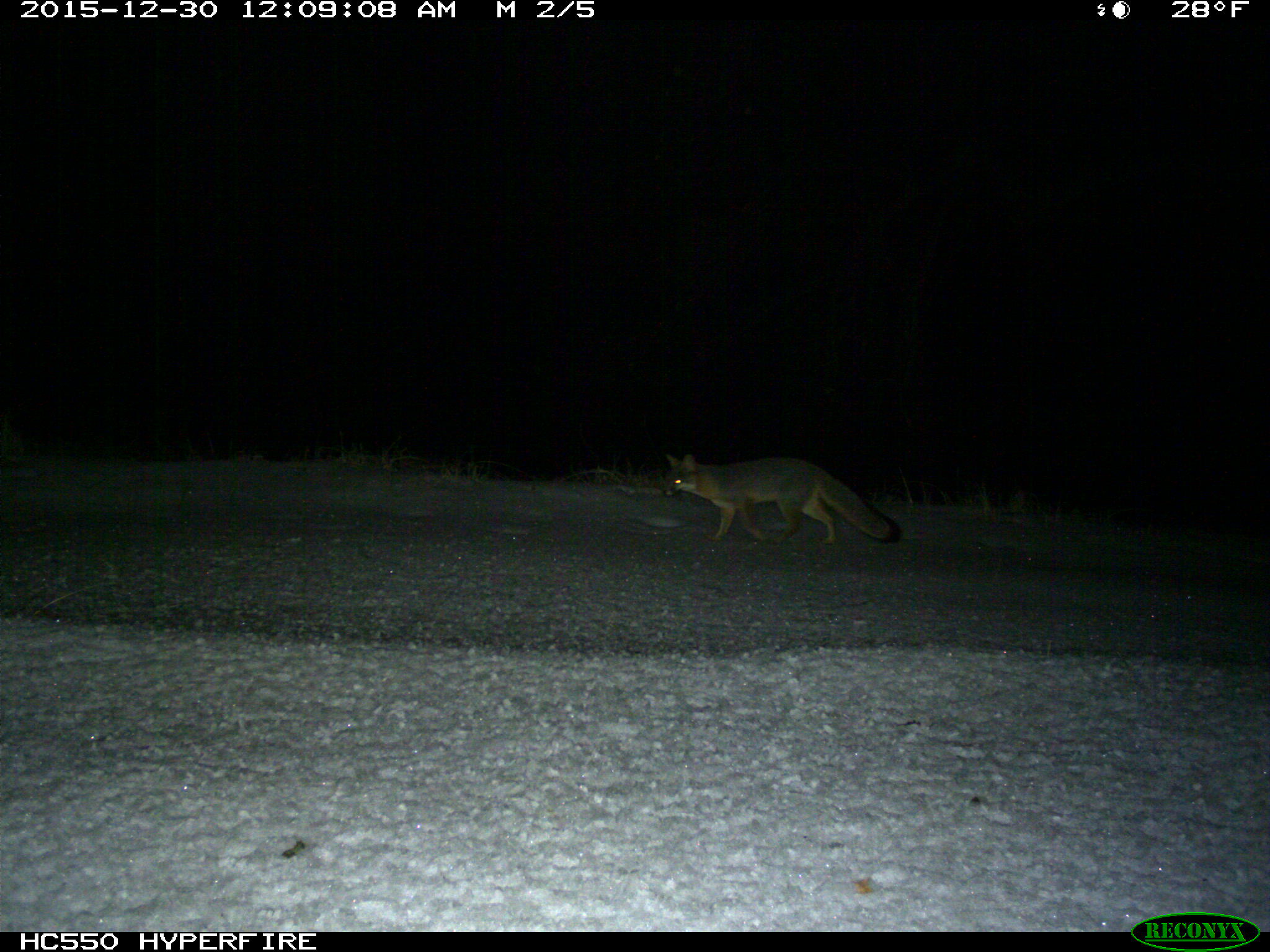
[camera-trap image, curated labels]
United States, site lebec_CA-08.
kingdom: Animalia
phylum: Chordata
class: Mammalia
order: Carnivora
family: Canidae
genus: Urocyon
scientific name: Urocyon cinereoargenteus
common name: gray fox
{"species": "Urocyon cinereoargenteus (gray fox)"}